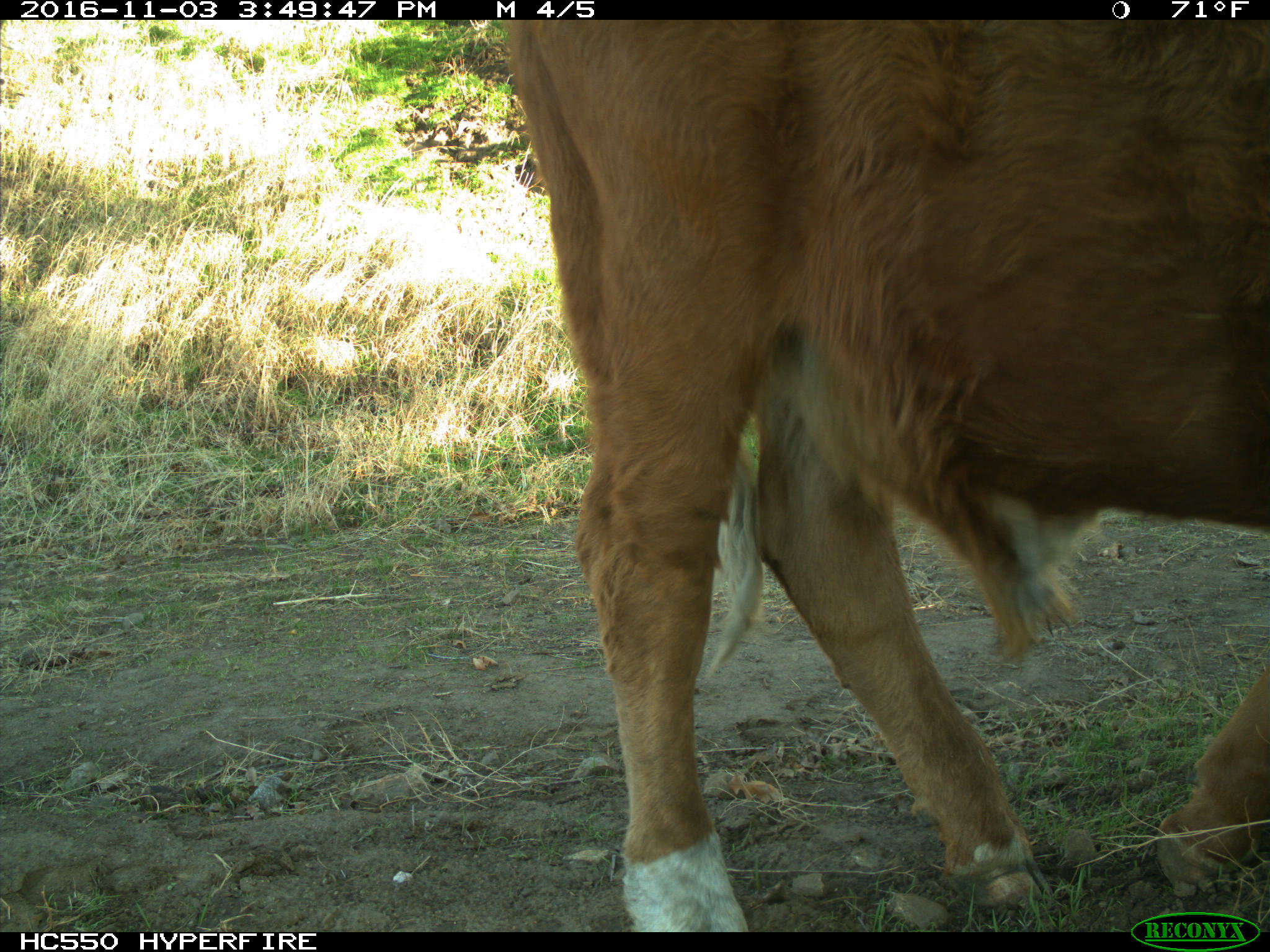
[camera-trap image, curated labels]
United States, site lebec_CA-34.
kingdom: Animalia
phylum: Chordata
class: Mammalia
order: Artiodactyla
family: Bovidae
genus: Bos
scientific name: Bos taurus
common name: domestic cow